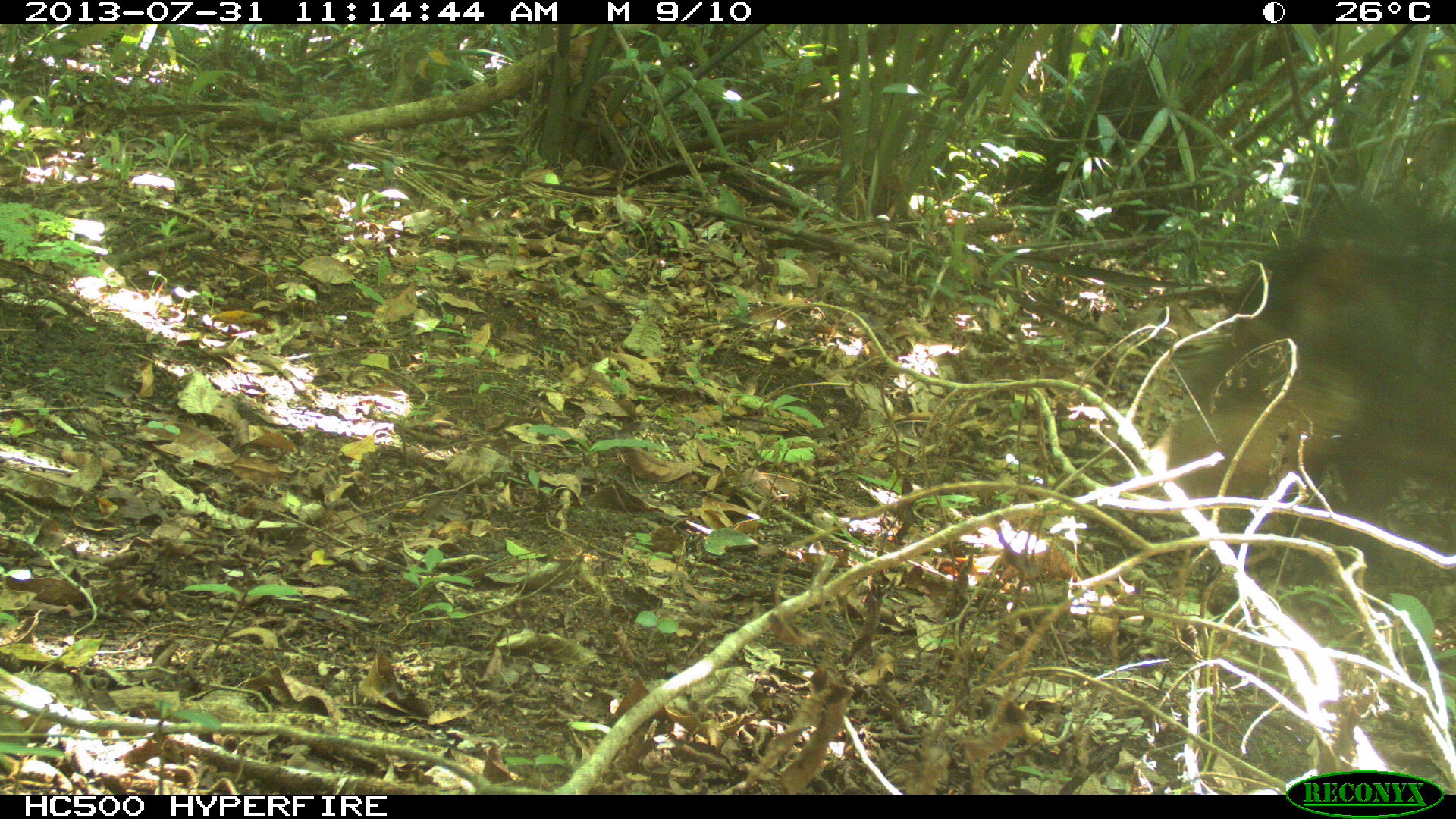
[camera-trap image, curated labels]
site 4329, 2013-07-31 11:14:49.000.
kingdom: Animalia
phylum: Chordata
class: Mammalia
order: Artiodactyla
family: Tayassuidae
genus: Tayassu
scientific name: Tayassu pecari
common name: white-lipped peccary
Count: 3.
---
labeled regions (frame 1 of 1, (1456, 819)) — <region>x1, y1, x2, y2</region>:
tayassu pecari: <region>1164, 200, 1456, 584</region>